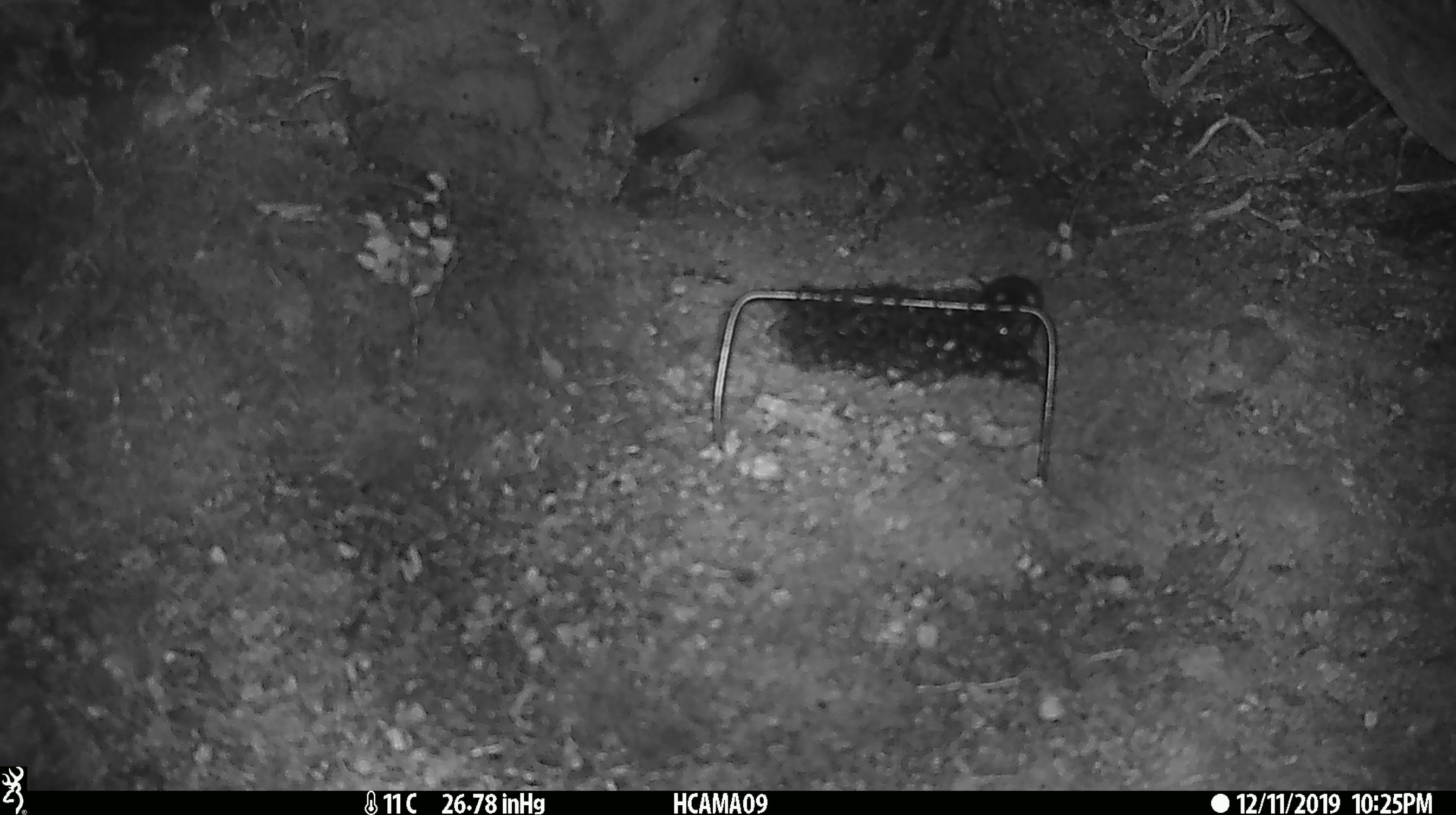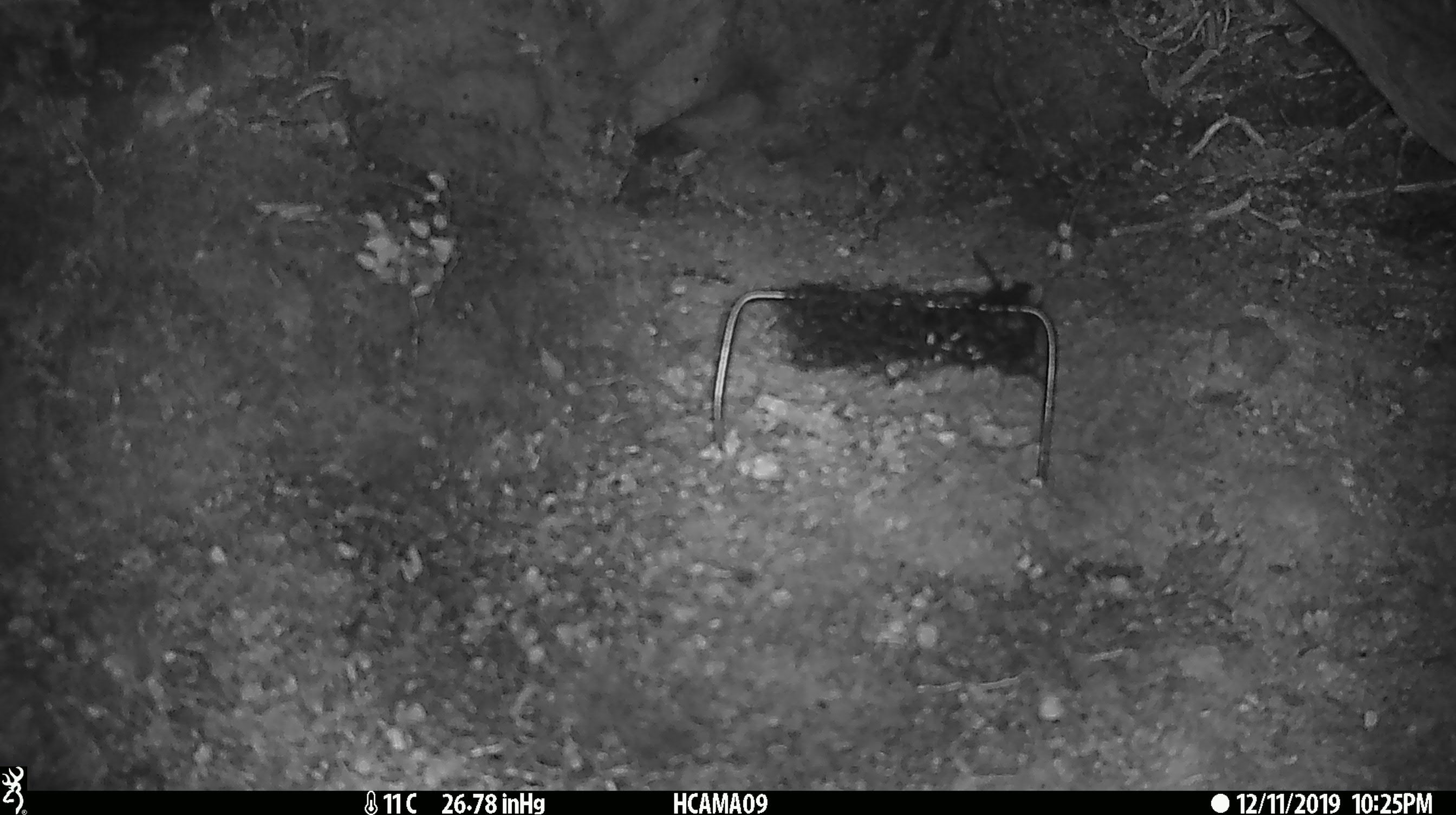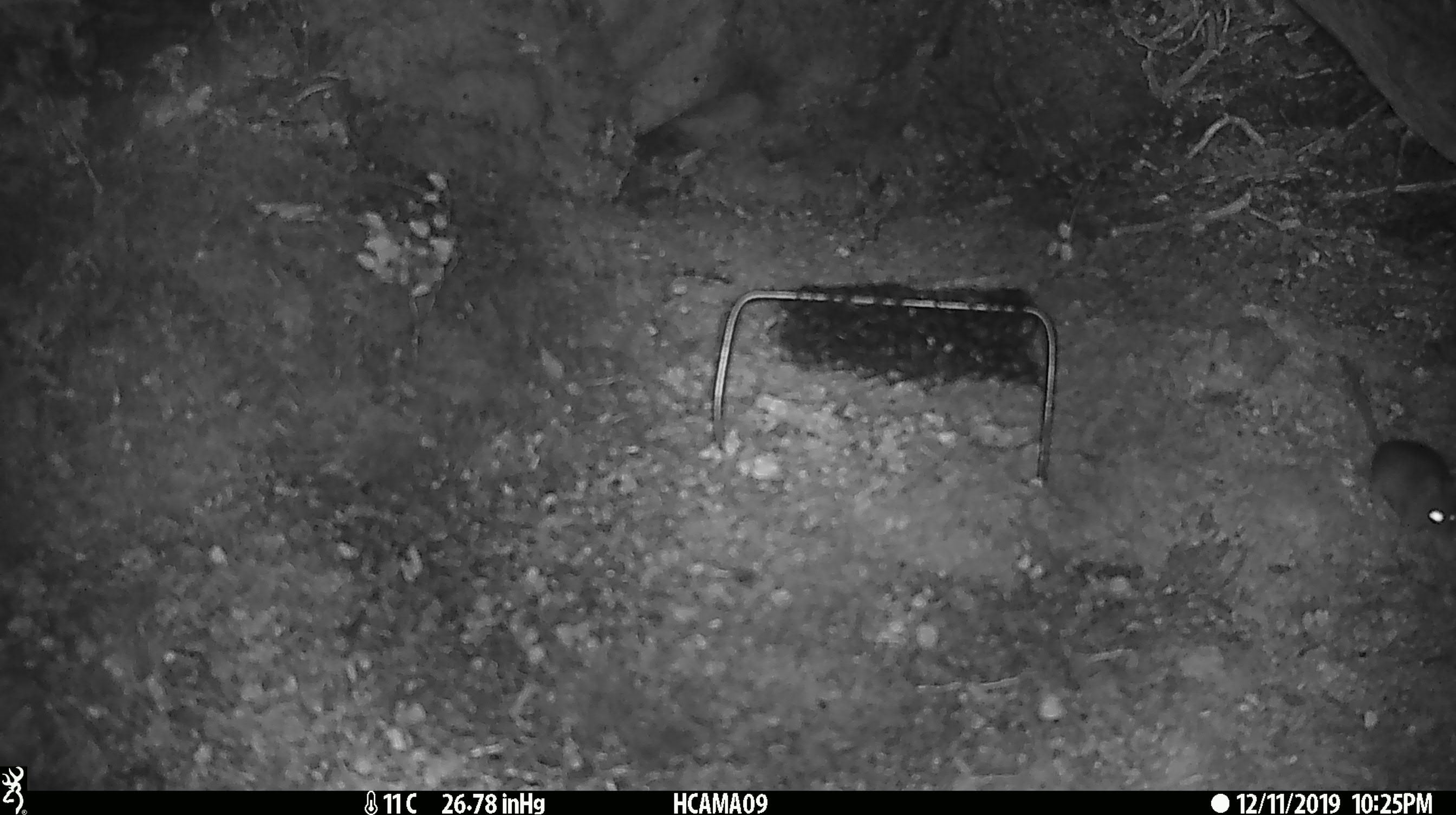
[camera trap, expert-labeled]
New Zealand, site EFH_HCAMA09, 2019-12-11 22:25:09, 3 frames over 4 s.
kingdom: Animalia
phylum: Chordata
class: Mammalia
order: Rodentia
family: Muridae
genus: Mus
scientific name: Mus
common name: mouse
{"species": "mouse (Mus)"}